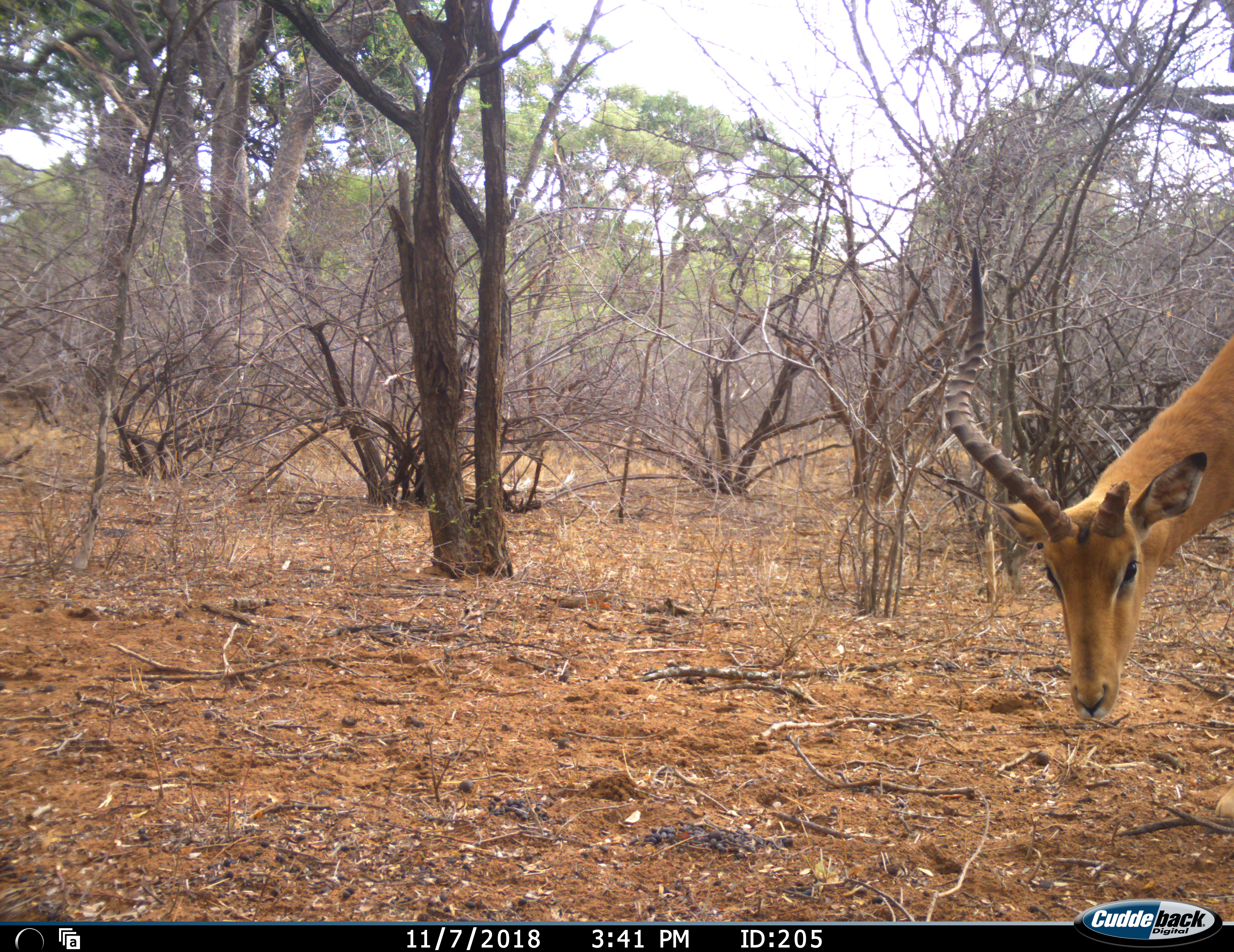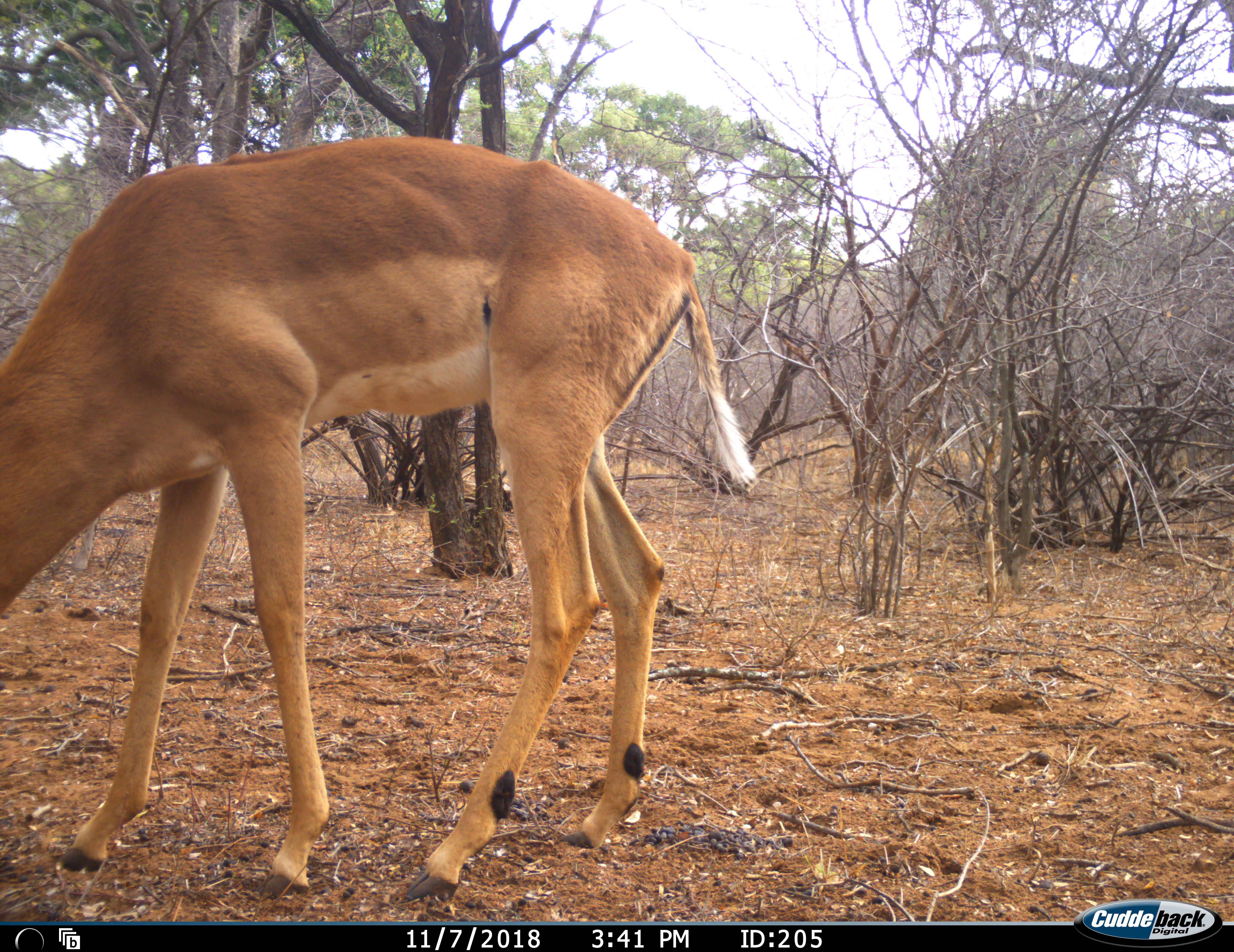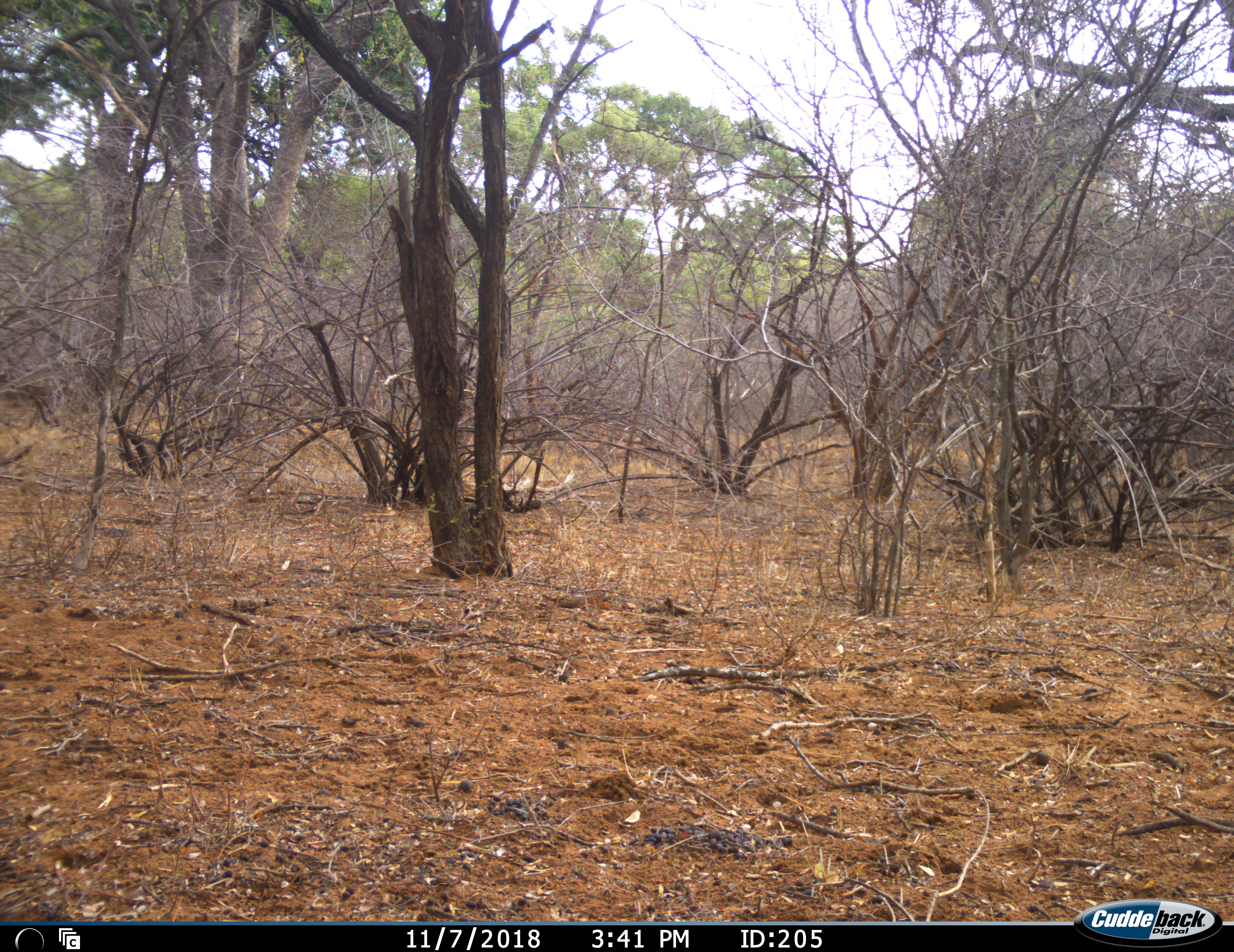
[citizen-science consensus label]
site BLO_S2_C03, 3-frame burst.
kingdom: Animalia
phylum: Chordata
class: Mammalia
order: Artiodactyla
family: Bovidae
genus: Aepyceros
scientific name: Aepyceros melampus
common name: impala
Impala (Aepyceros melampus), count 1. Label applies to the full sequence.